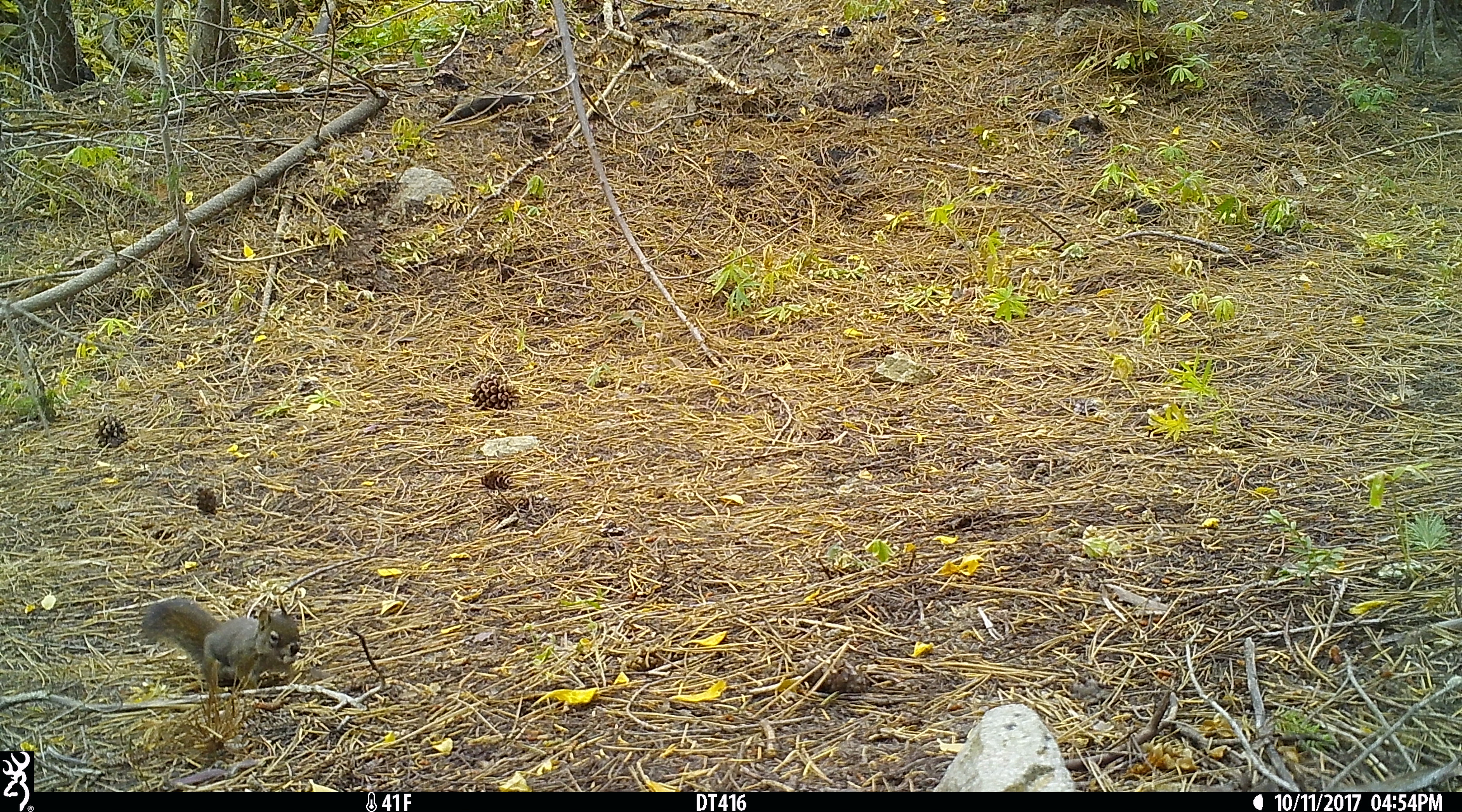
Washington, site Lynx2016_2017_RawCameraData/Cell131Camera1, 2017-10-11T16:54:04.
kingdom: Animalia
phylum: Chordata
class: Mammalia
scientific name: Mammalia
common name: small mammal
Small mammal (Mammalia). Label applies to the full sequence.